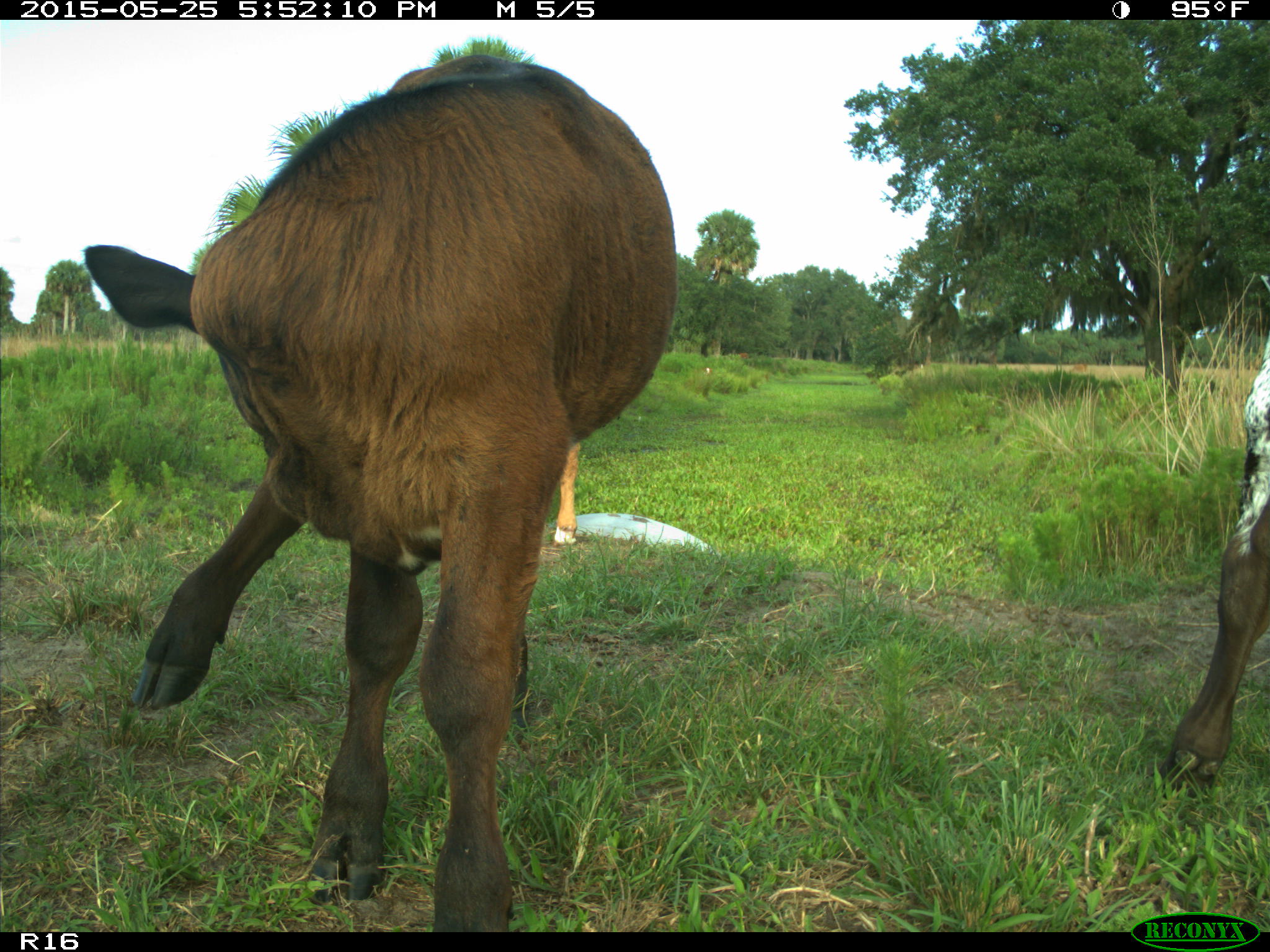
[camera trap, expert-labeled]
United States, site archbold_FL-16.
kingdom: Animalia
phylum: Chordata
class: Mammalia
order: Artiodactyla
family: Bovidae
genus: Bos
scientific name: Bos taurus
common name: domestic cow